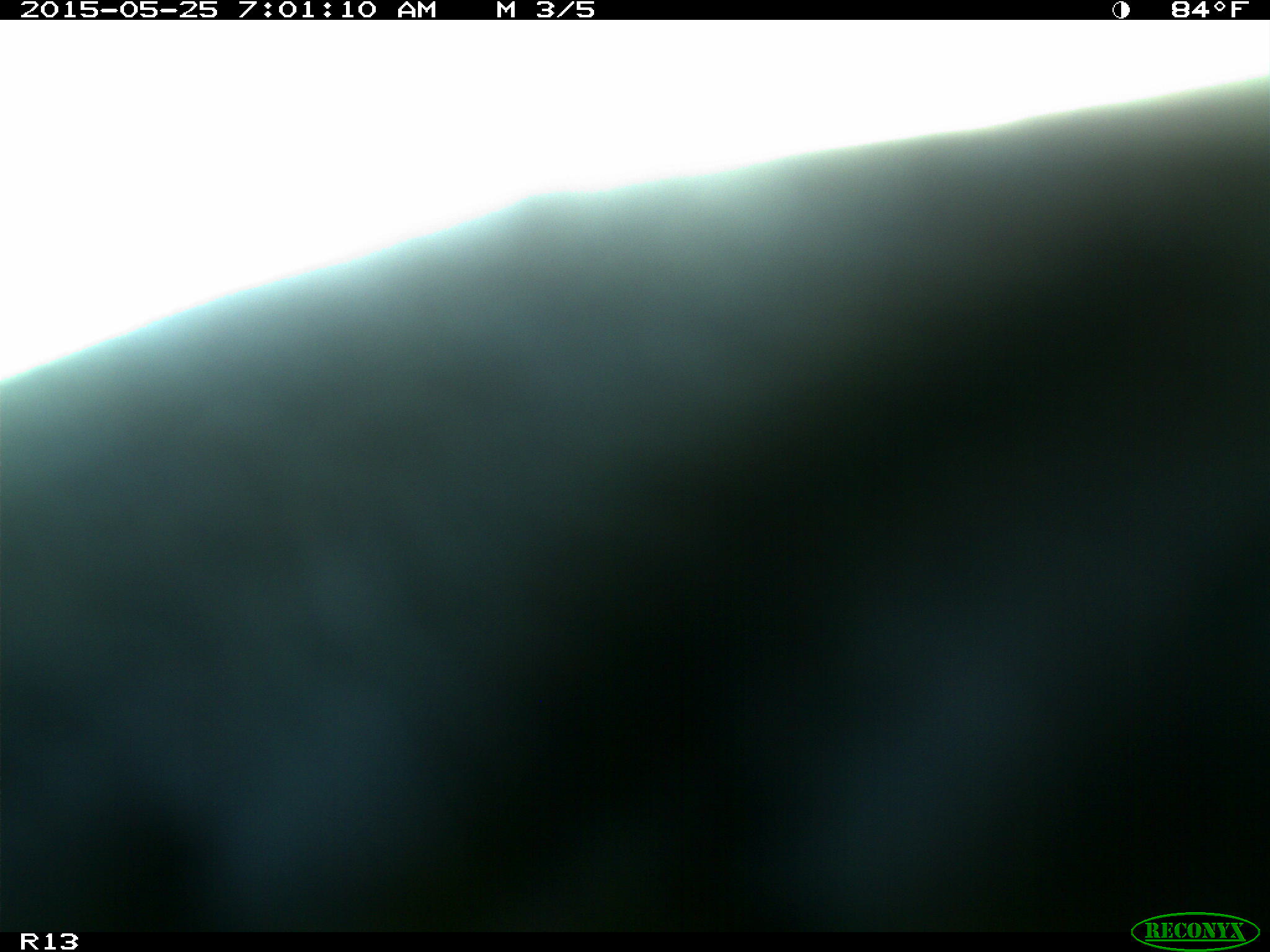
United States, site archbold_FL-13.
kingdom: Animalia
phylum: Chordata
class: Mammalia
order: Artiodactyla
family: Bovidae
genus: Bos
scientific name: Bos taurus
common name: domestic cow